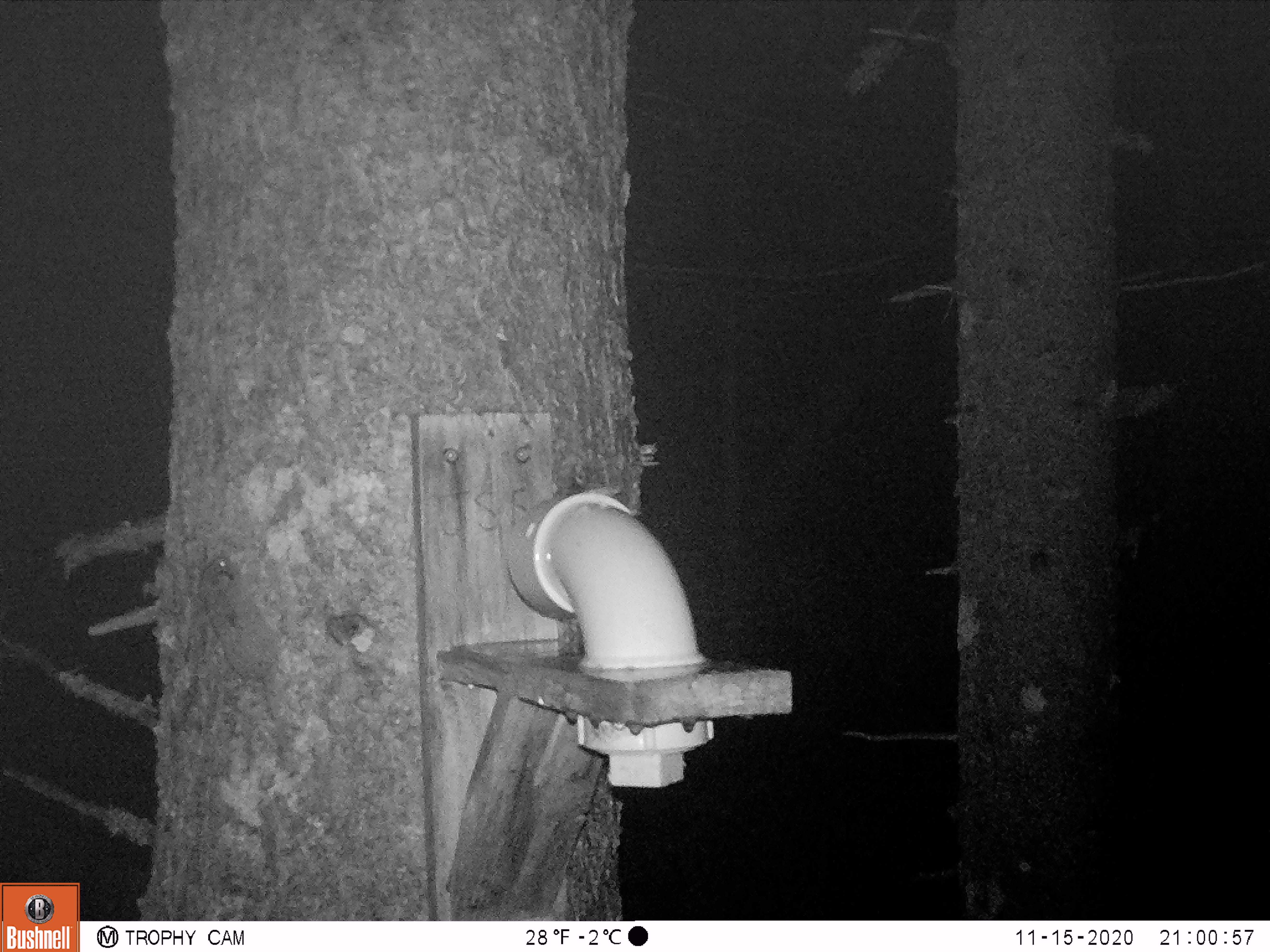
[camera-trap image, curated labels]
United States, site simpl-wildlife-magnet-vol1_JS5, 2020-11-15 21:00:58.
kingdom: Animalia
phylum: Chordata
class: Mammalia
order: Rodentia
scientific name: Rodentia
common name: mouse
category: mouse sp.